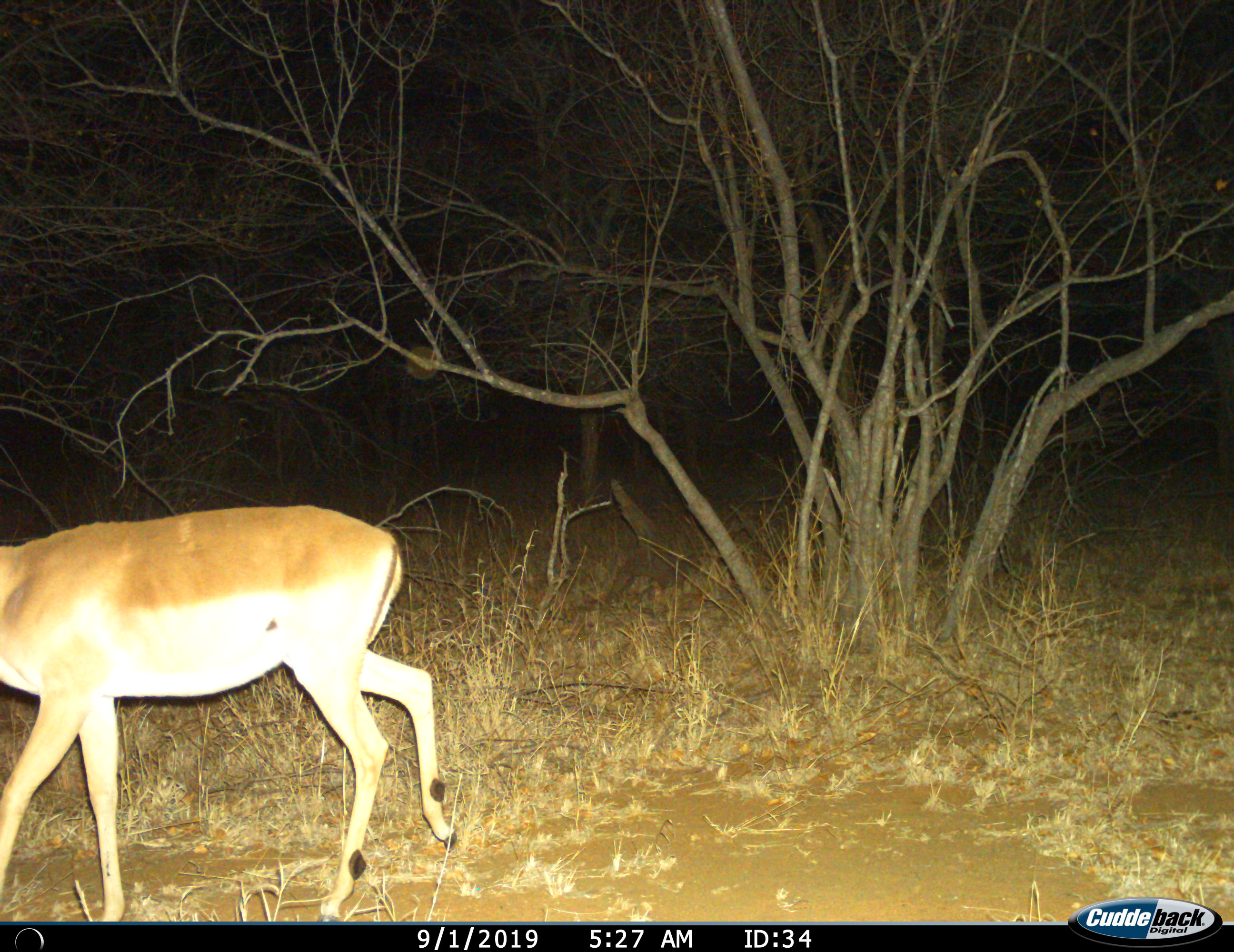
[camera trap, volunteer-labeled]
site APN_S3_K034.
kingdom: Animalia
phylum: Chordata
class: Mammalia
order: Artiodactyla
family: Bovidae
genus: Aepyceros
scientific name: Aepyceros melampus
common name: impala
Impala (Aepyceros melampus), count 1. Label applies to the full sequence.